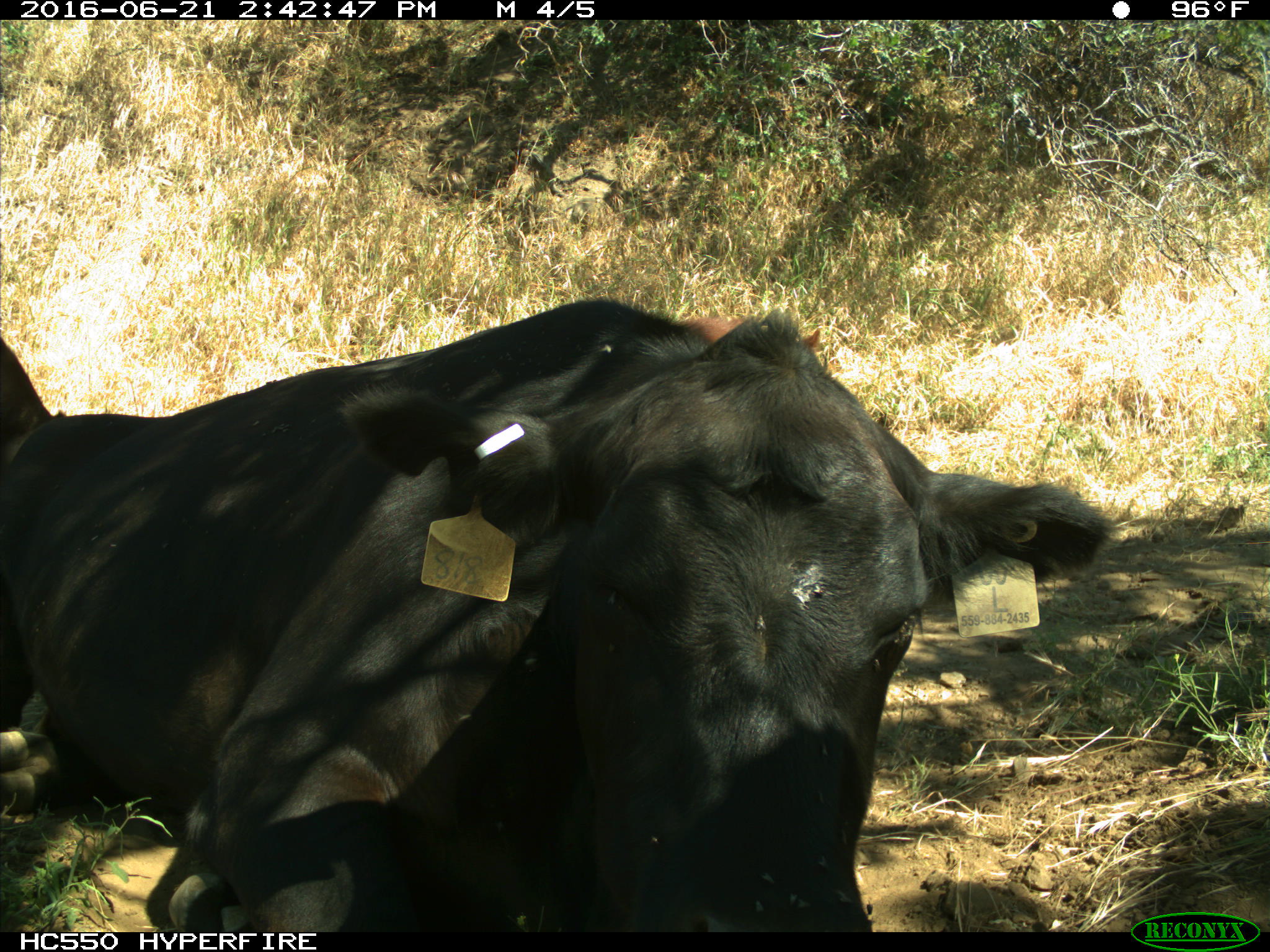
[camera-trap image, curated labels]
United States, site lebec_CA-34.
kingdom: Animalia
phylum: Chordata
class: Mammalia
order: Artiodactyla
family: Bovidae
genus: Bos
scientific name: Bos taurus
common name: domestic cow